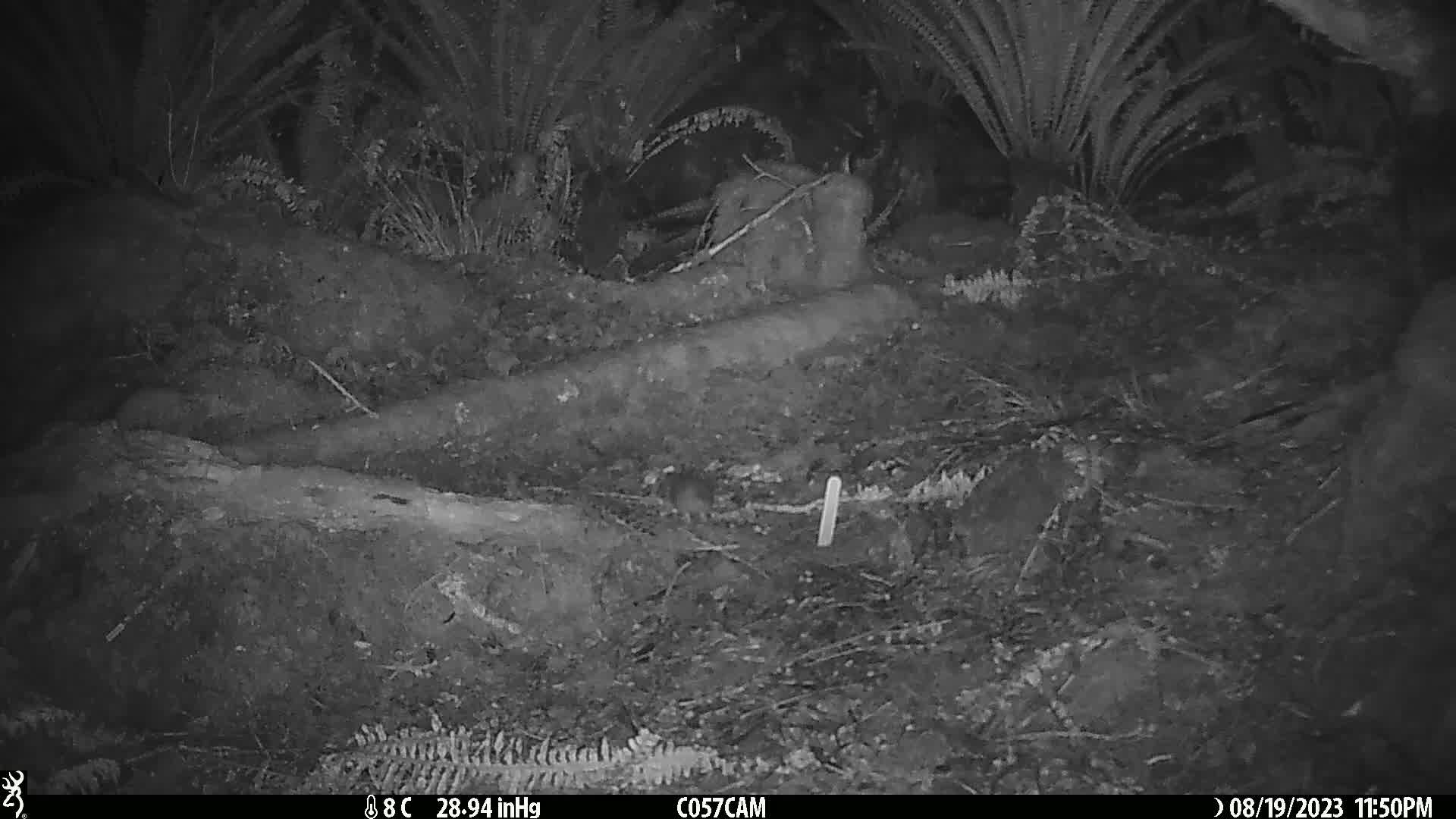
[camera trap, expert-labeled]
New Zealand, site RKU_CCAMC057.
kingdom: Animalia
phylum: Chordata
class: Mammalia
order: Rodentia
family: Muridae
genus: Rattus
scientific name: Rattus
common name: rat